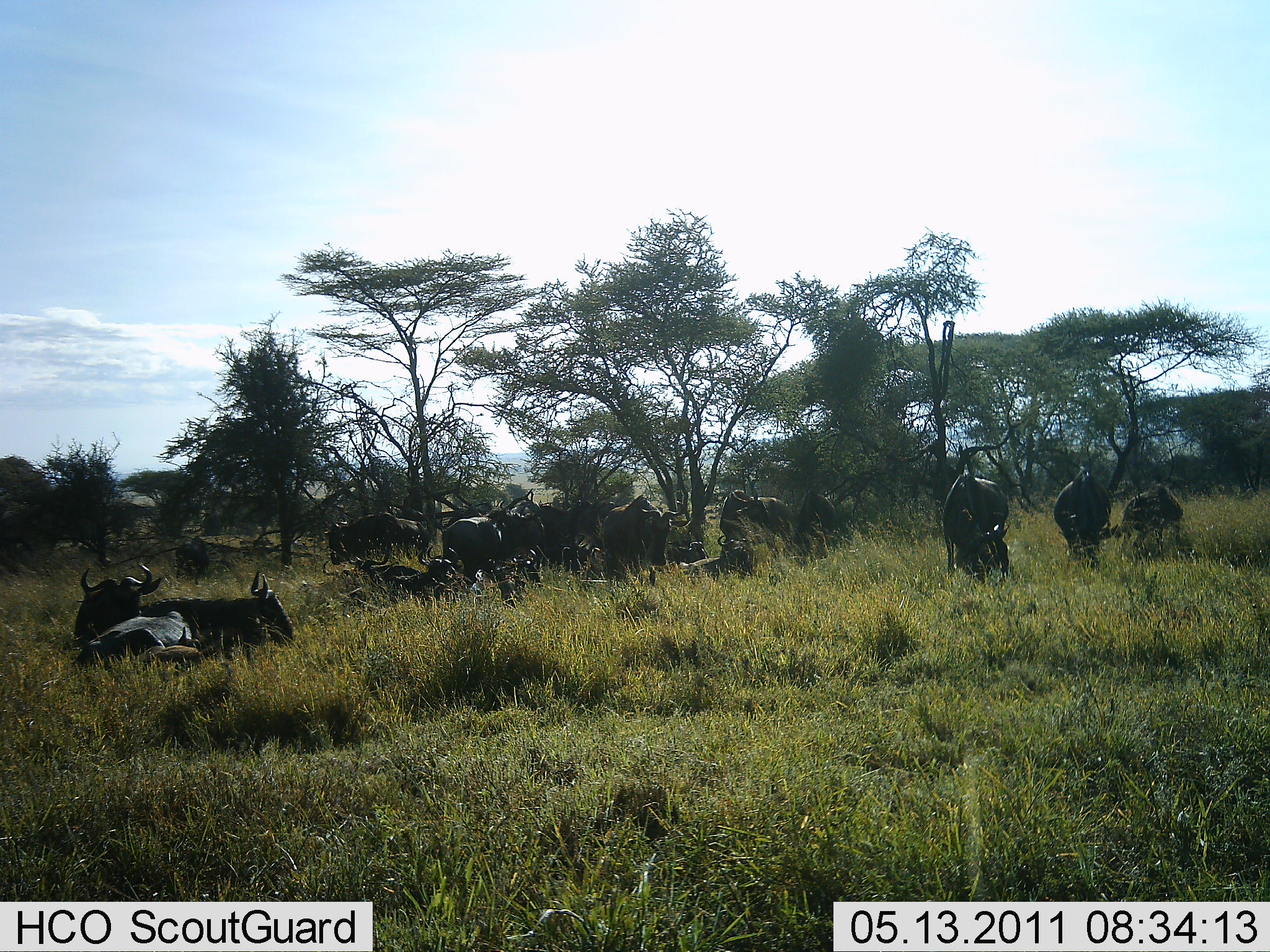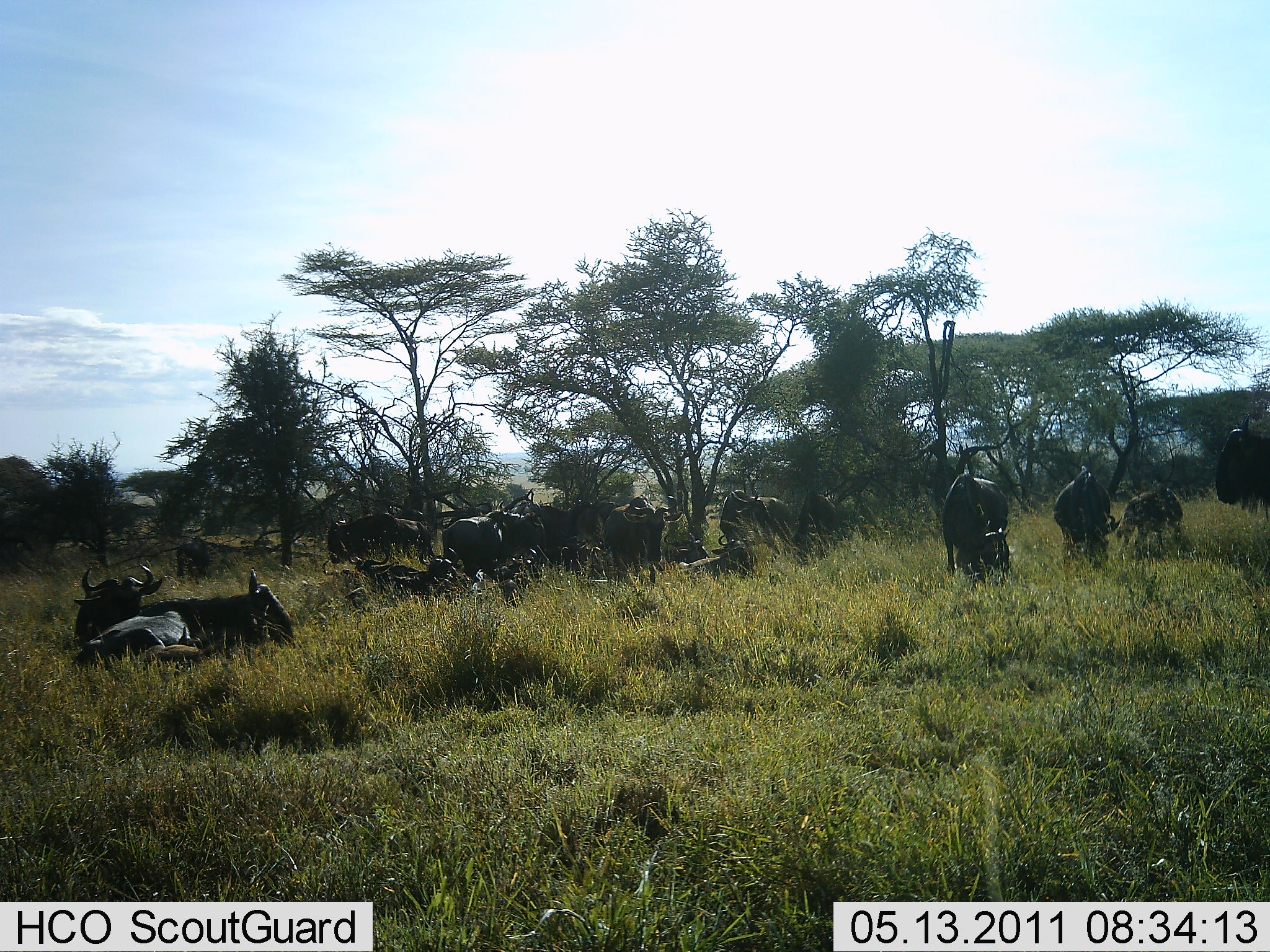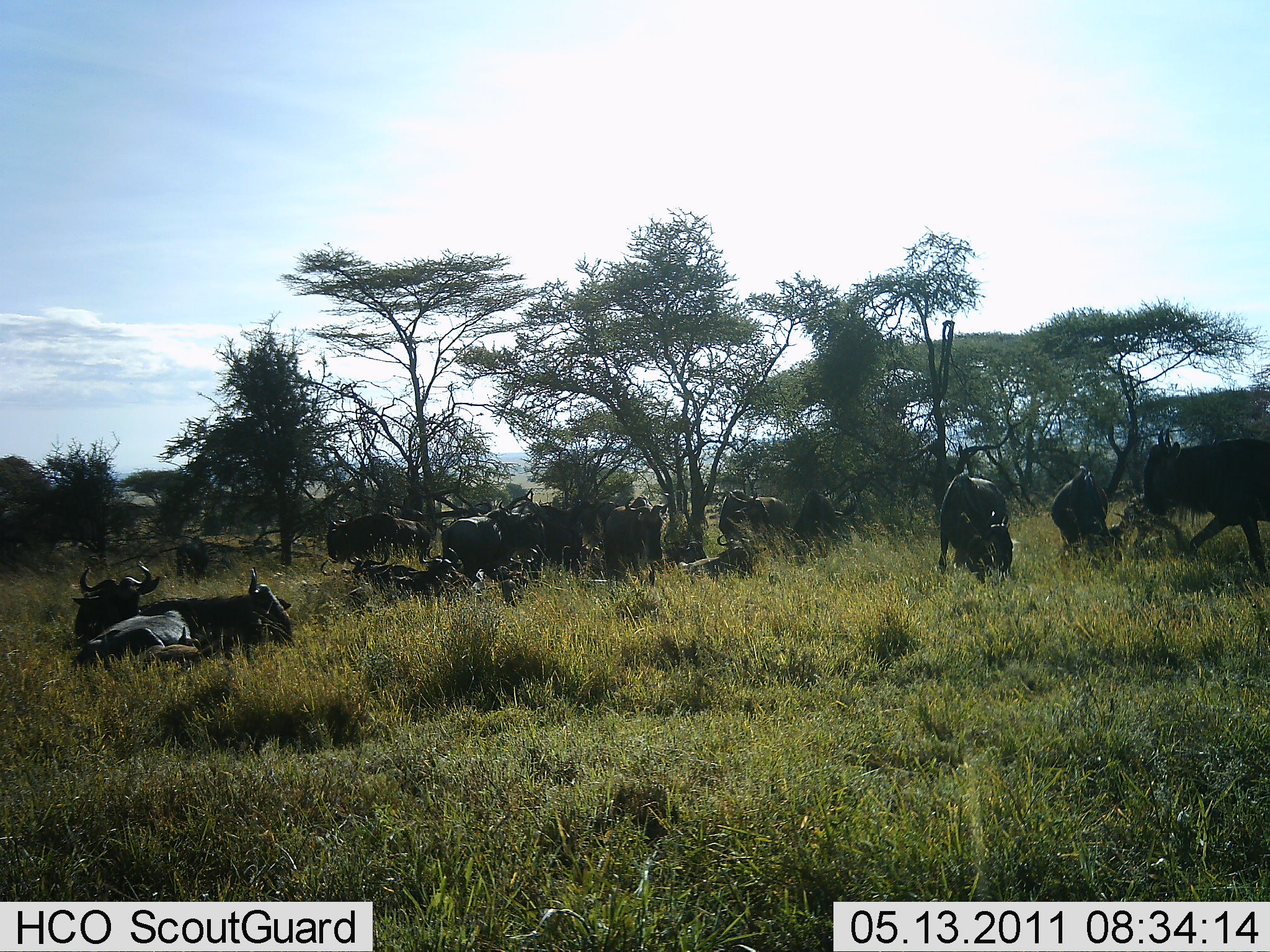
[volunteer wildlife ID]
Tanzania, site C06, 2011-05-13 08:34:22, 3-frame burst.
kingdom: Animalia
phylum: Chordata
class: Mammalia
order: Artiodactyla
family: Bovidae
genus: Connochaetes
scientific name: Connochaetes taurinus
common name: blue wildebeest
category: wildebeest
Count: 11-50.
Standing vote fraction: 31%.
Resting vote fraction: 100%.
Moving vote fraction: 31%.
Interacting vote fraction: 8%.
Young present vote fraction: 0%.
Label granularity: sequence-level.